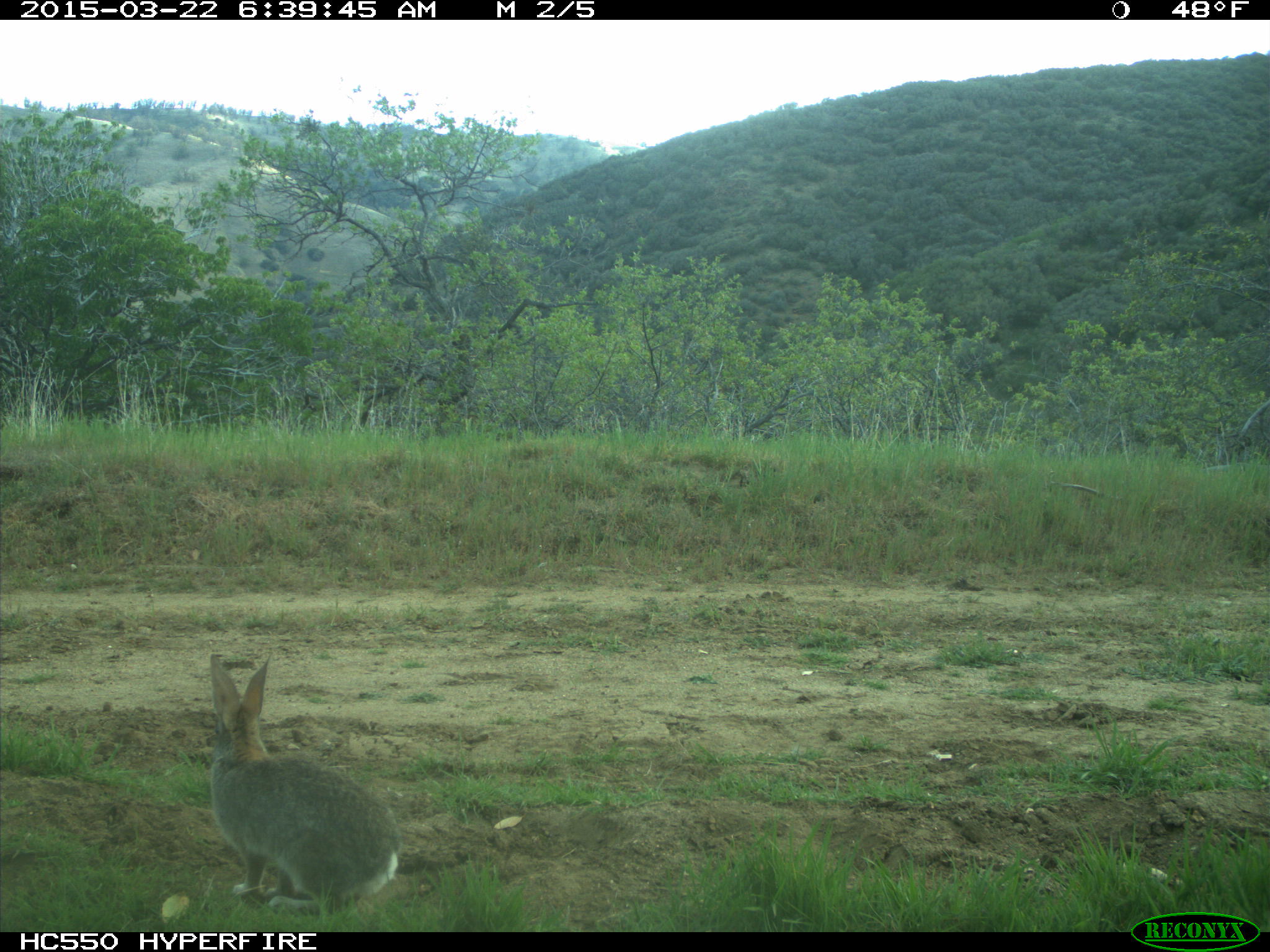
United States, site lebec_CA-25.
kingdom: Animalia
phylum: Chordata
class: Mammalia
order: Lagomorpha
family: Leporidae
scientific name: Leporidae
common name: rabbits and hares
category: unidentified rabbit